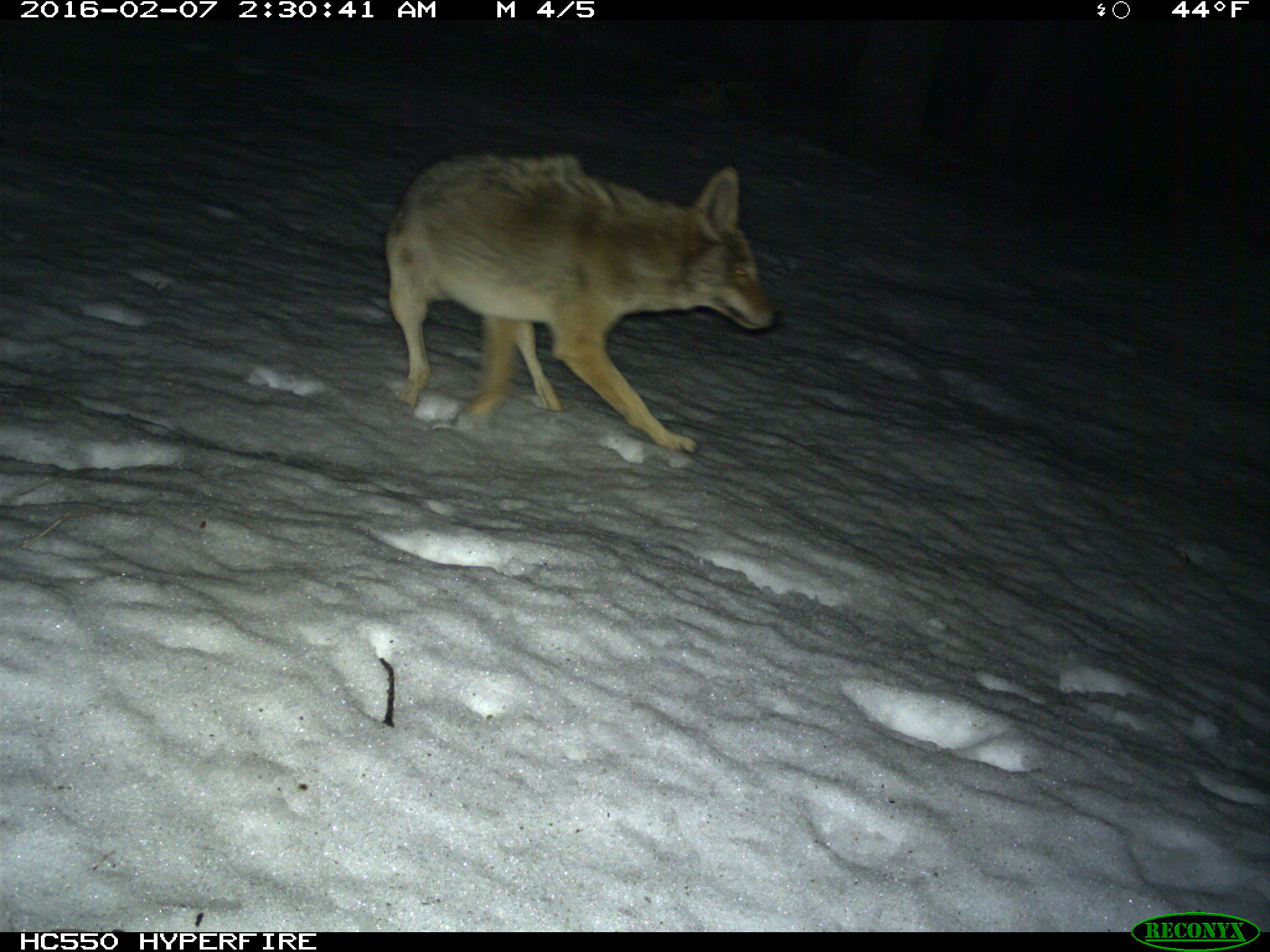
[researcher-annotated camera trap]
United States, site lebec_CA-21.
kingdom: Animalia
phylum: Chordata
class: Mammalia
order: Carnivora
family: Canidae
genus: Canis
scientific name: Canis latrans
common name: coyote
Canis latrans (coyote).